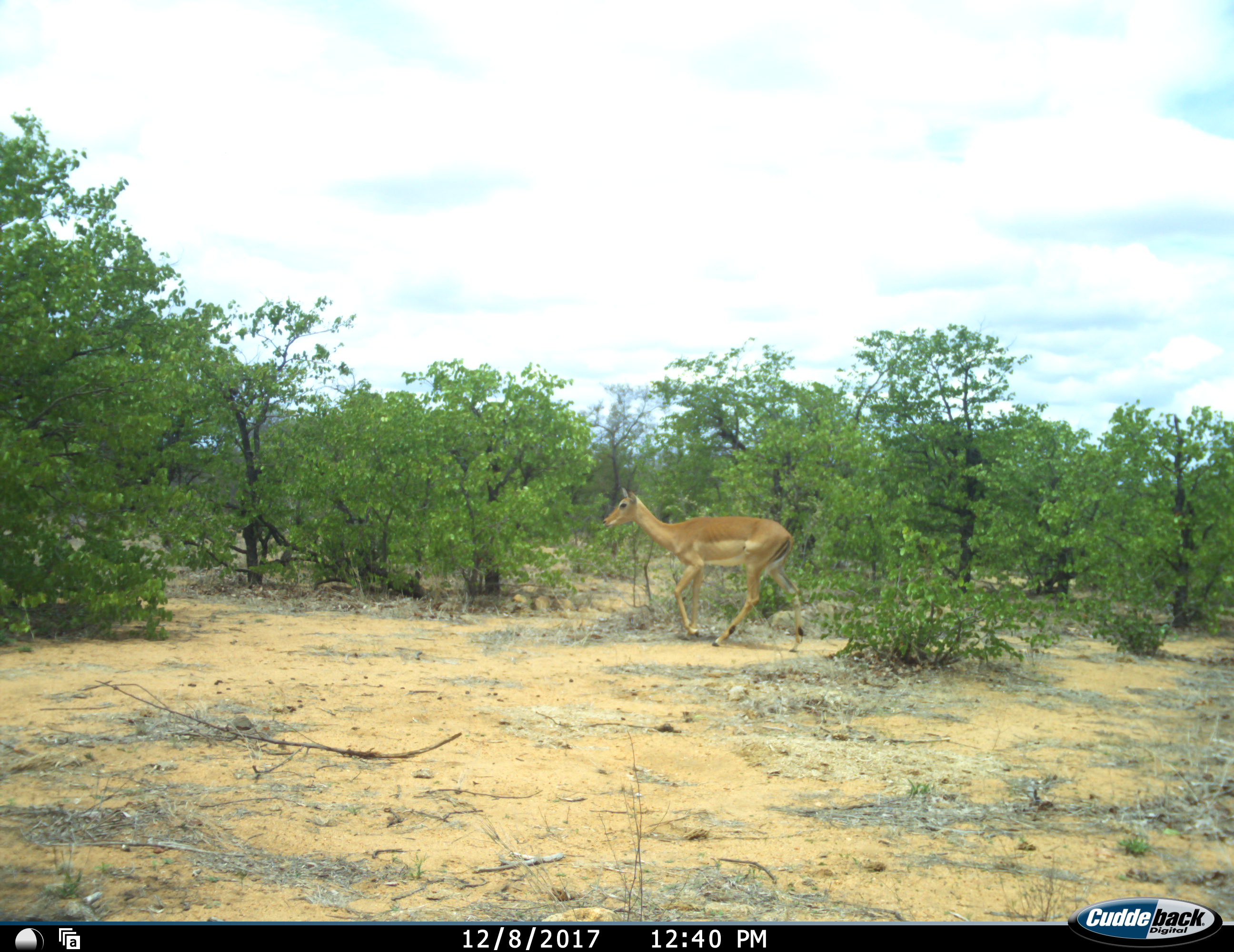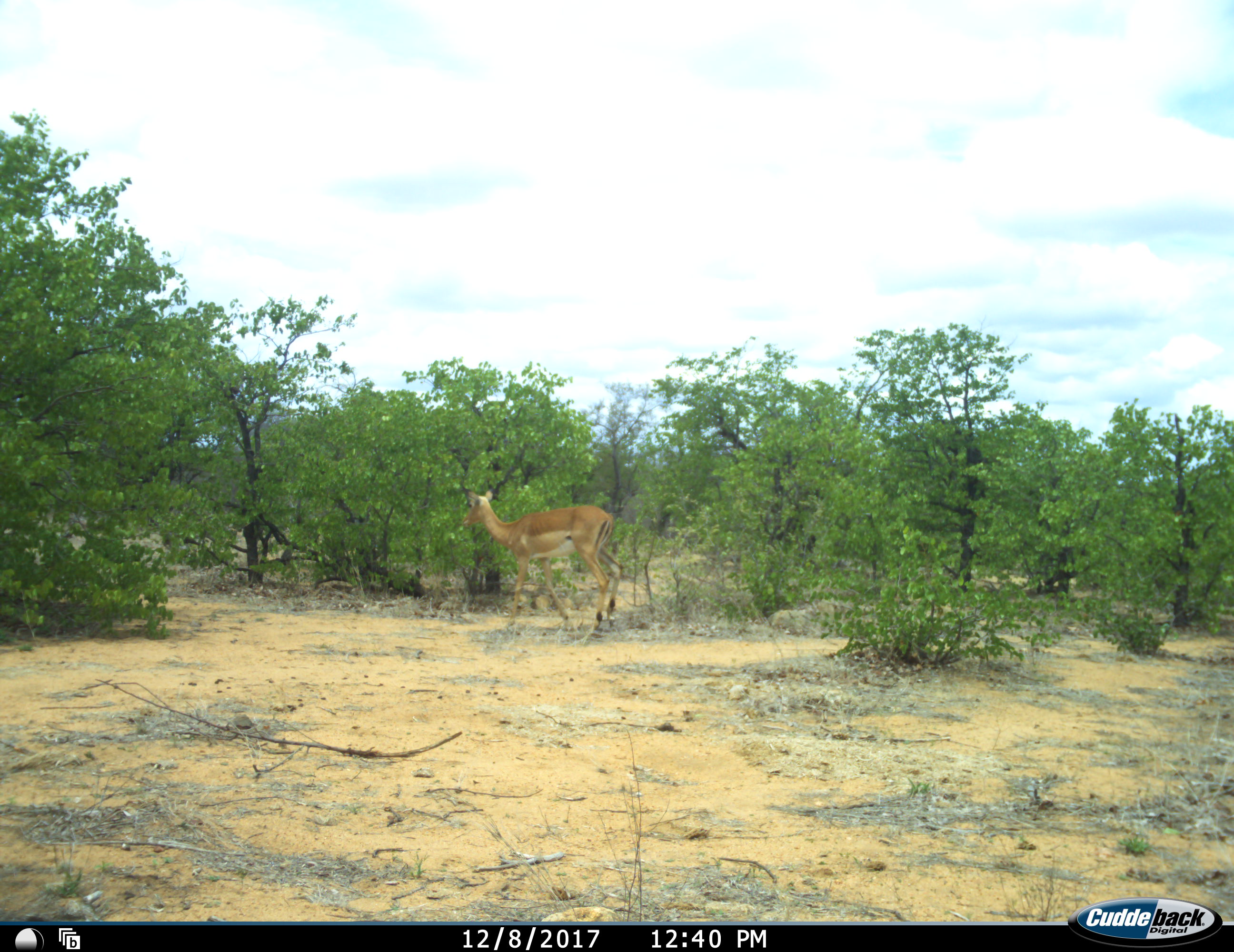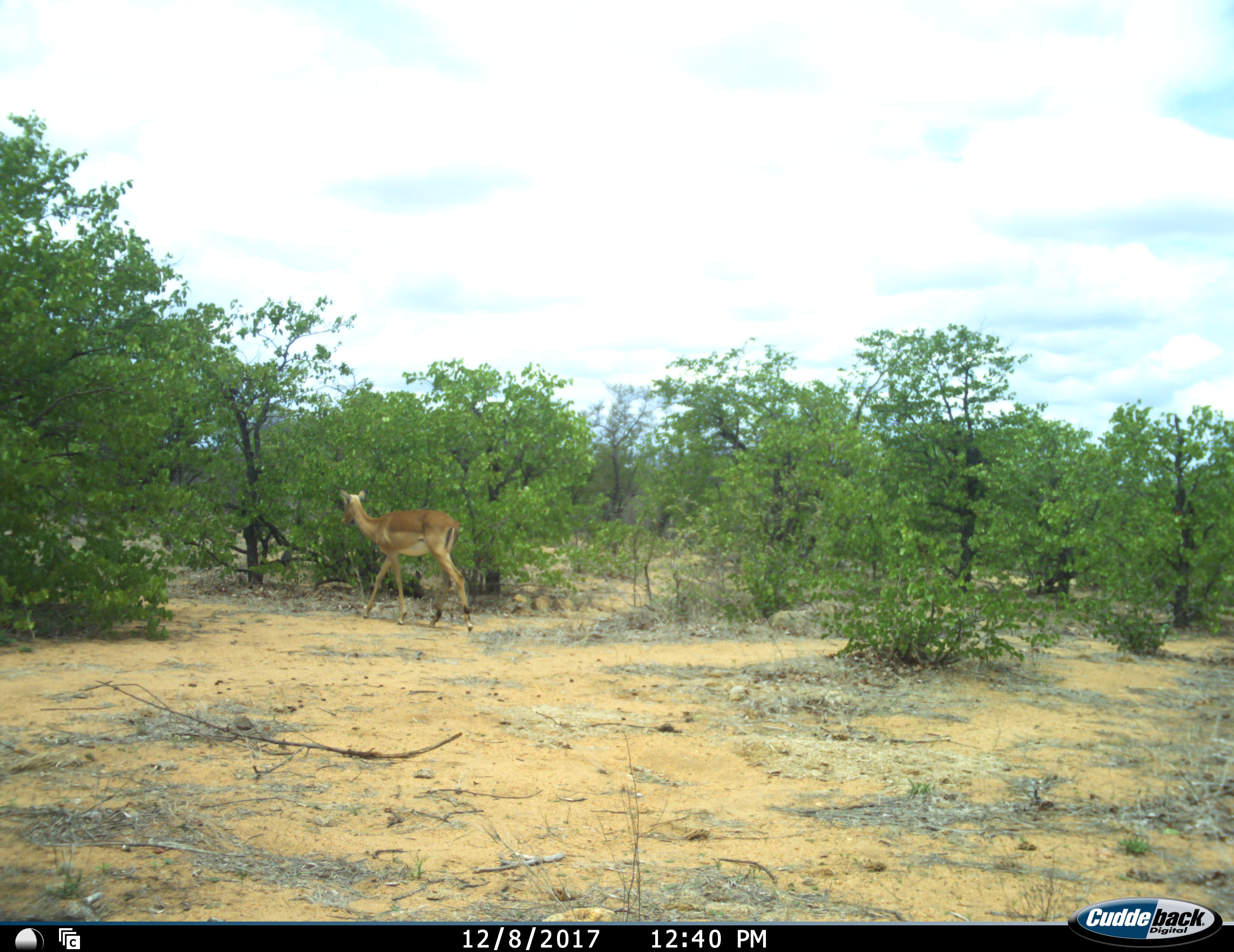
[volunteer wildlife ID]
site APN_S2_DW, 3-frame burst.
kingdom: Animalia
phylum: Chordata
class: Mammalia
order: Artiodactyla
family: Bovidae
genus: Aepyceros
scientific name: Aepyceros melampus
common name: impala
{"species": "impala (Aepyceros melampus)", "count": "1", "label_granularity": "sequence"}